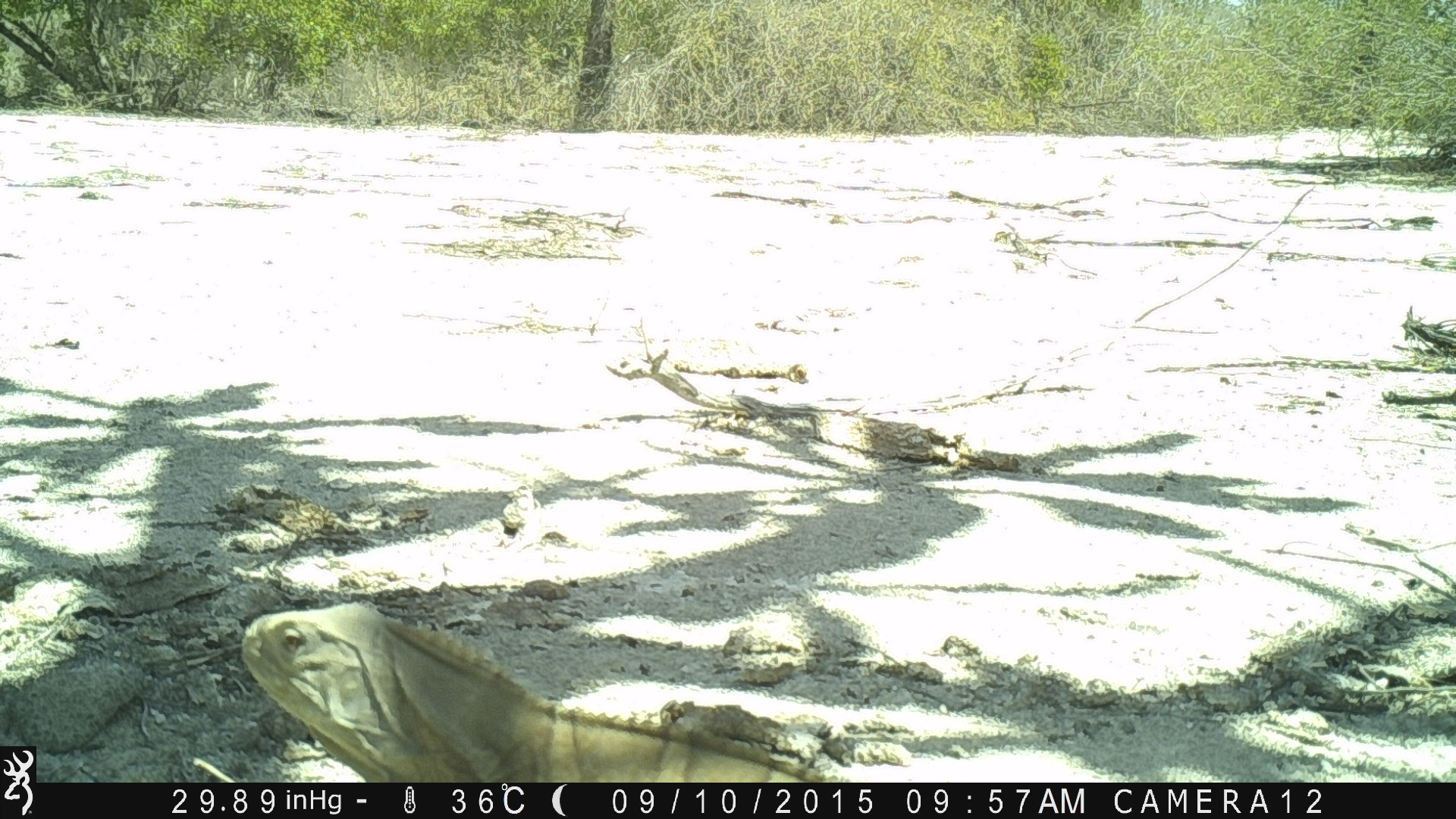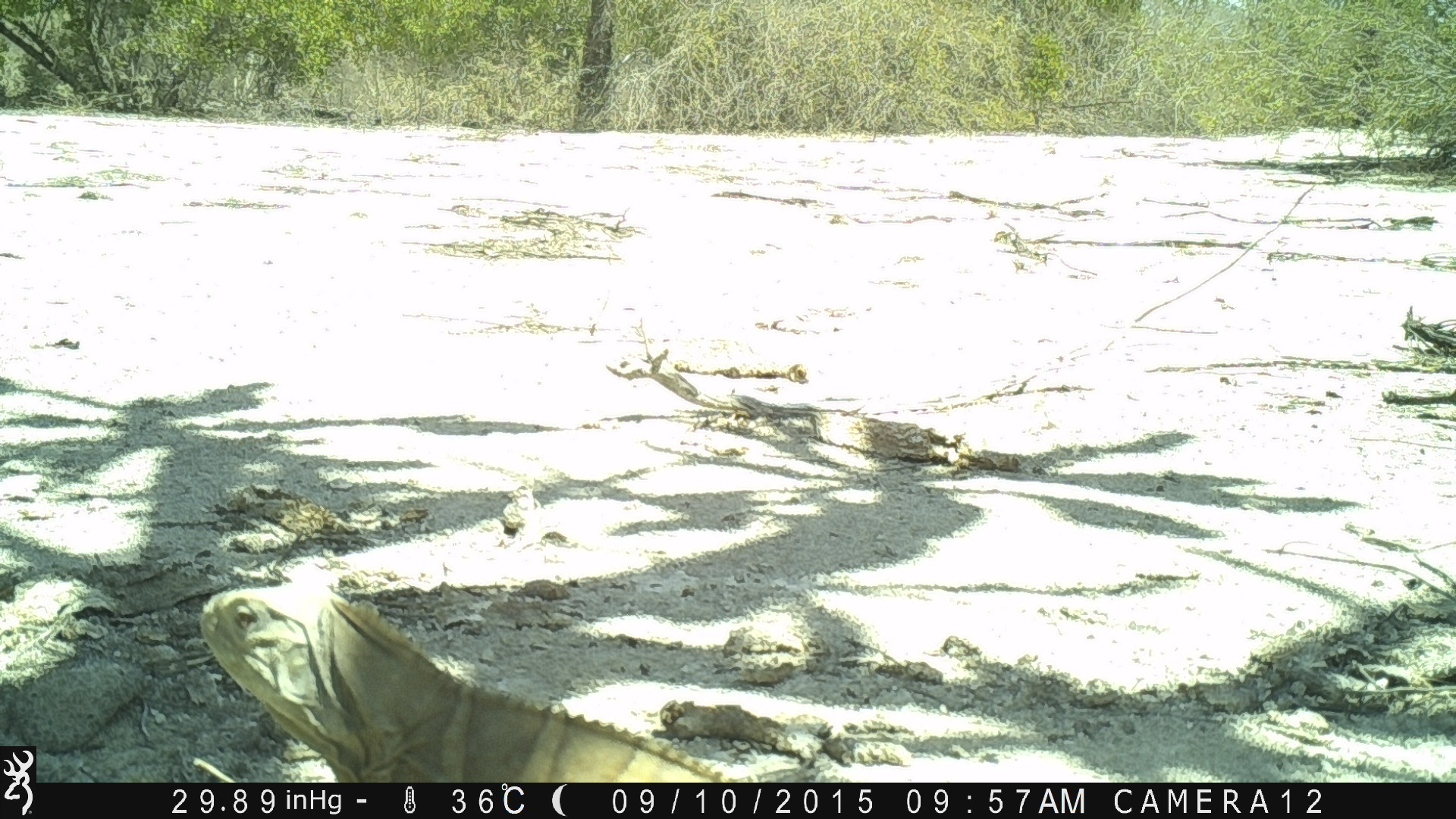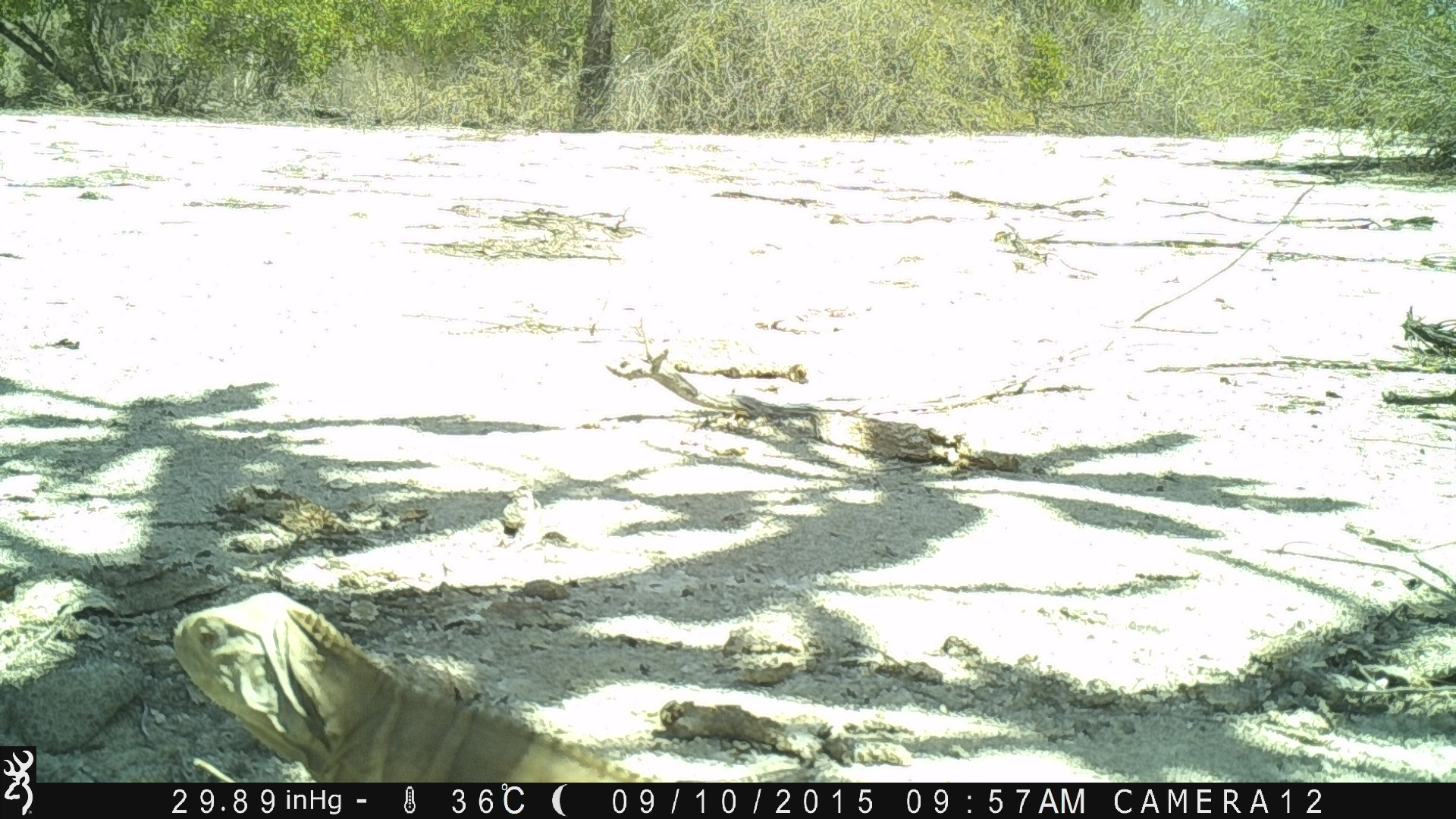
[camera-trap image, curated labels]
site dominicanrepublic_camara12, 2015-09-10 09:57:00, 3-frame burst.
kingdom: Animalia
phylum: Chordata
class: Reptilia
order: Squamata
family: Iguanidae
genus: Iguana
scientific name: Iguana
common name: typical iguanas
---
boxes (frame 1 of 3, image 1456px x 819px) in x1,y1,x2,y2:
iguana: 226,603,871,782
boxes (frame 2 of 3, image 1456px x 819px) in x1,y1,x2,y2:
iguana: 191,573,744,781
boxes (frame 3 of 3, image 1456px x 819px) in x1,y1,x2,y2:
iguana: 161,593,640,781